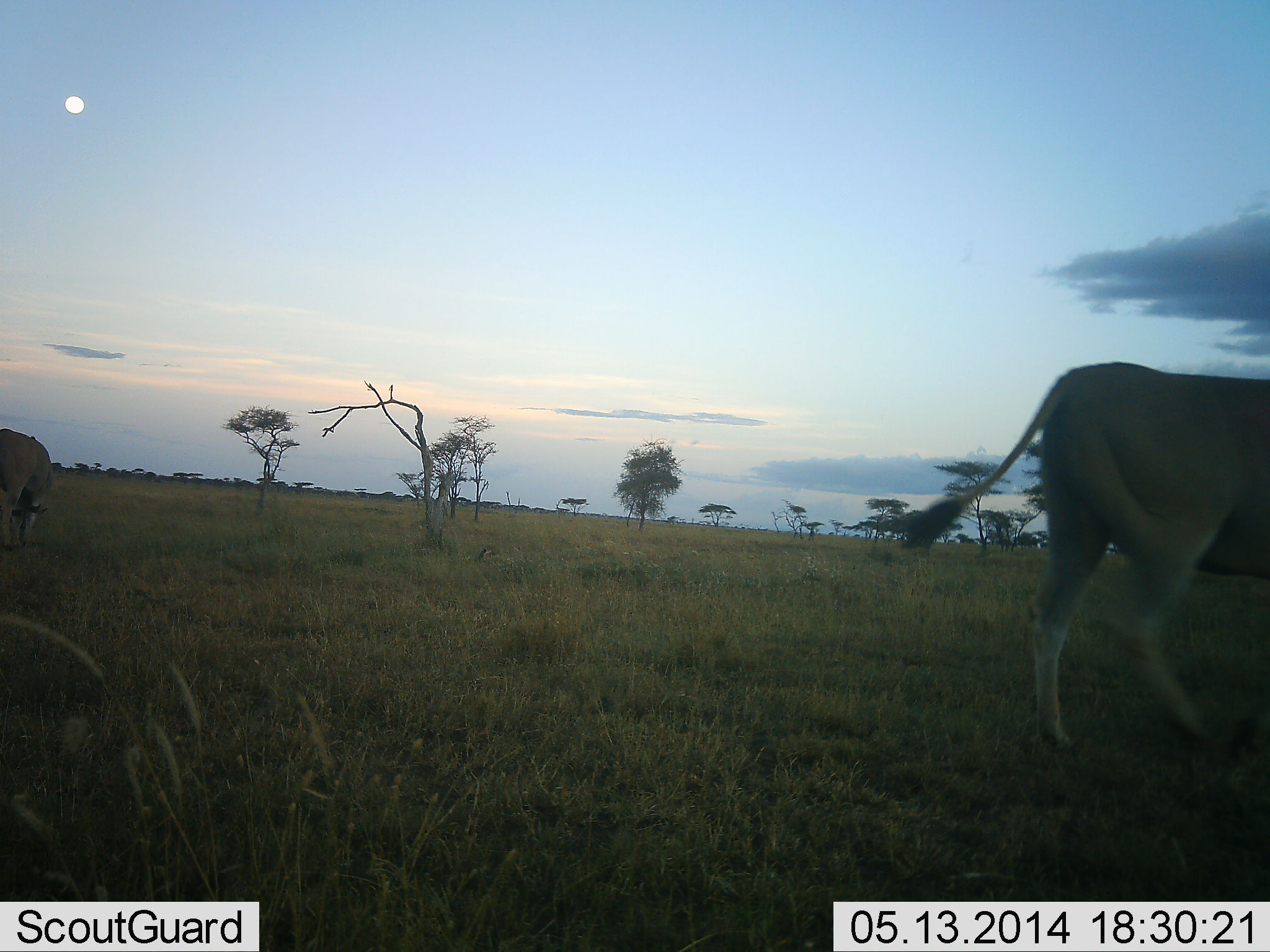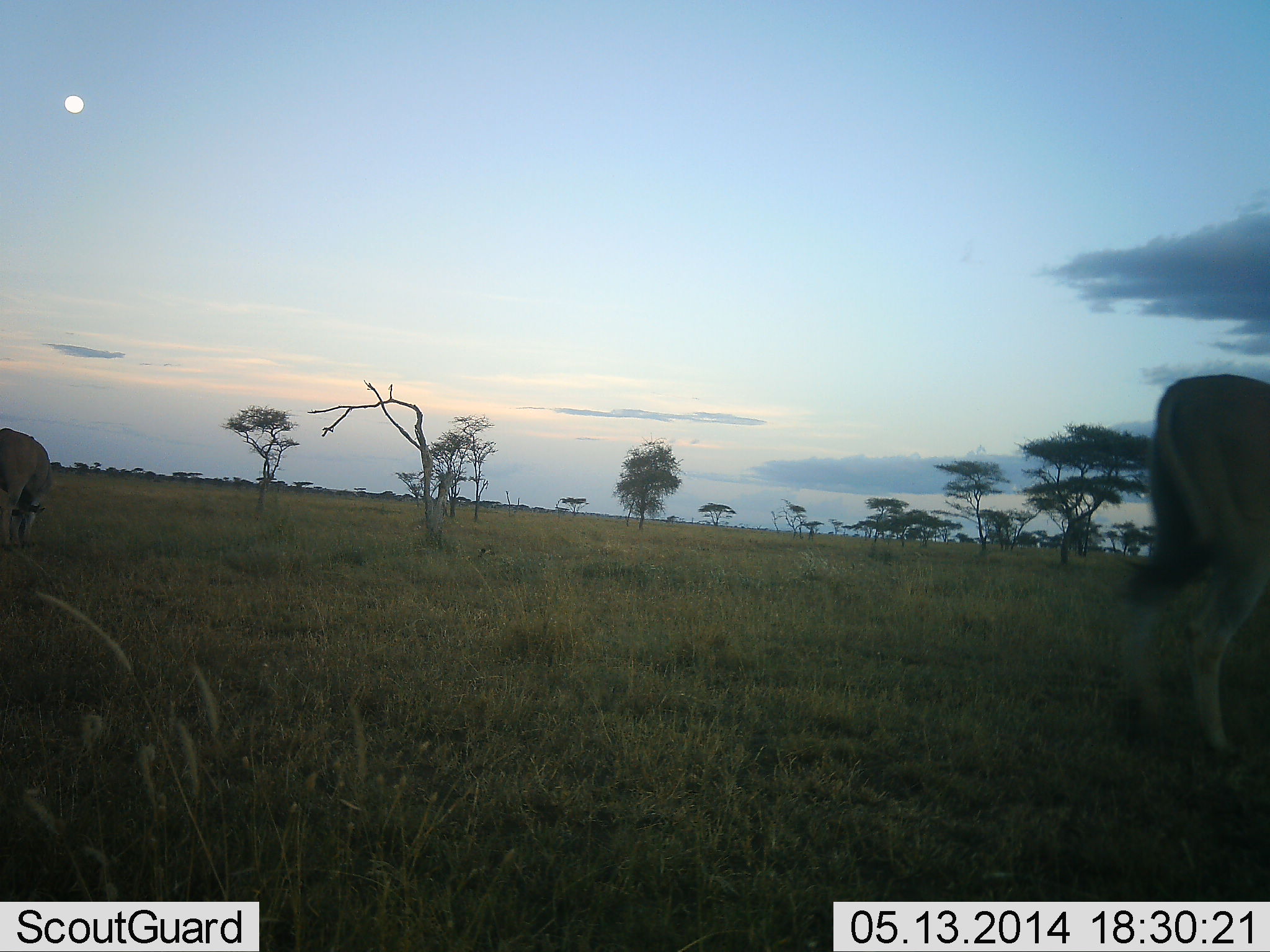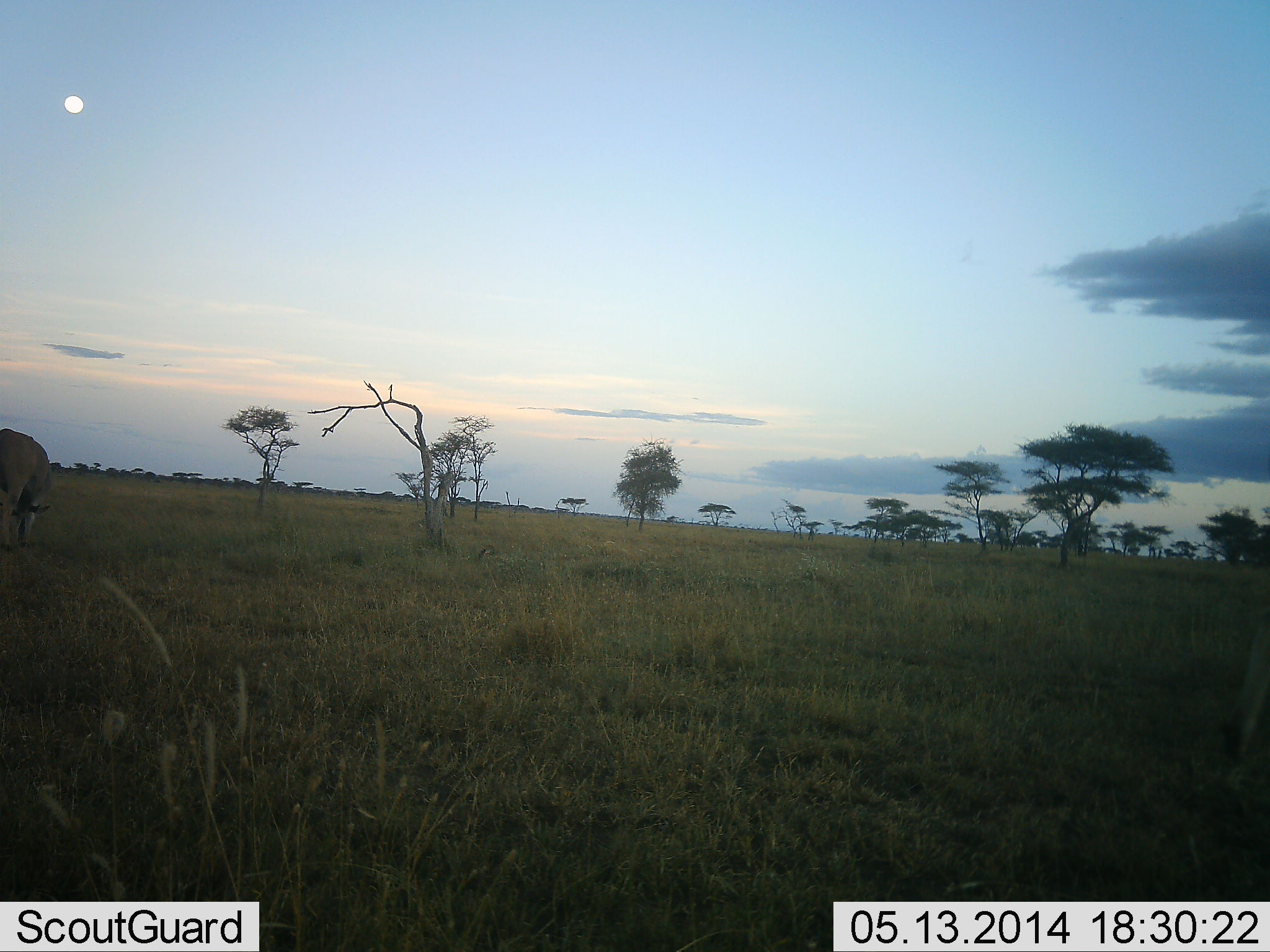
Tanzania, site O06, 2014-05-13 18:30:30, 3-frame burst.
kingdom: Animalia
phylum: Chordata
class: Mammalia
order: Artiodactyla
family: Bovidae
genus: Tragelaphus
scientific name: Tragelaphus oryx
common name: eland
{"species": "eland (Tragelaphus oryx)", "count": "2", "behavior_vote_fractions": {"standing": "40%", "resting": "0%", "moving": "90%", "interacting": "0%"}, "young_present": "0%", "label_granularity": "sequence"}